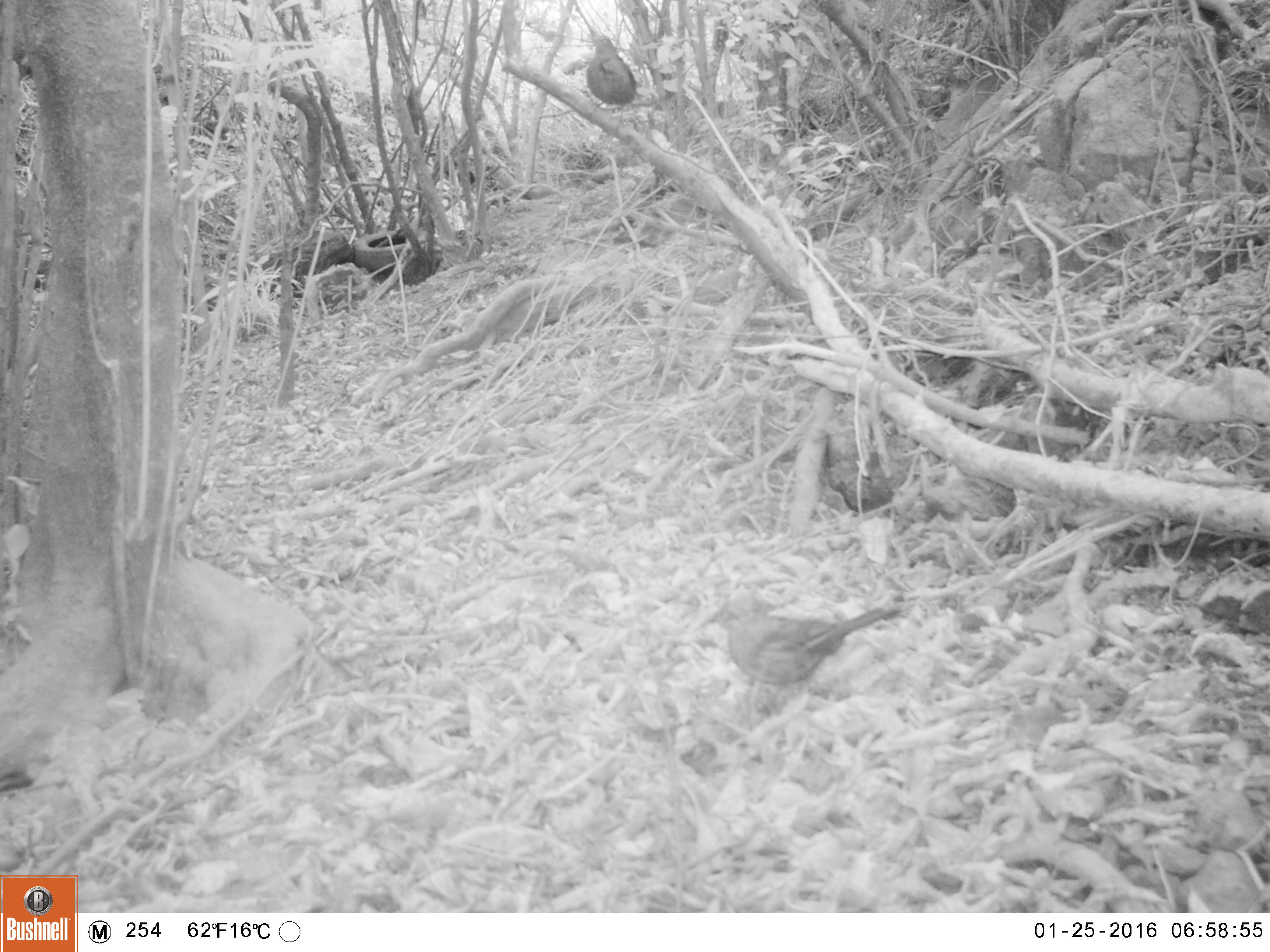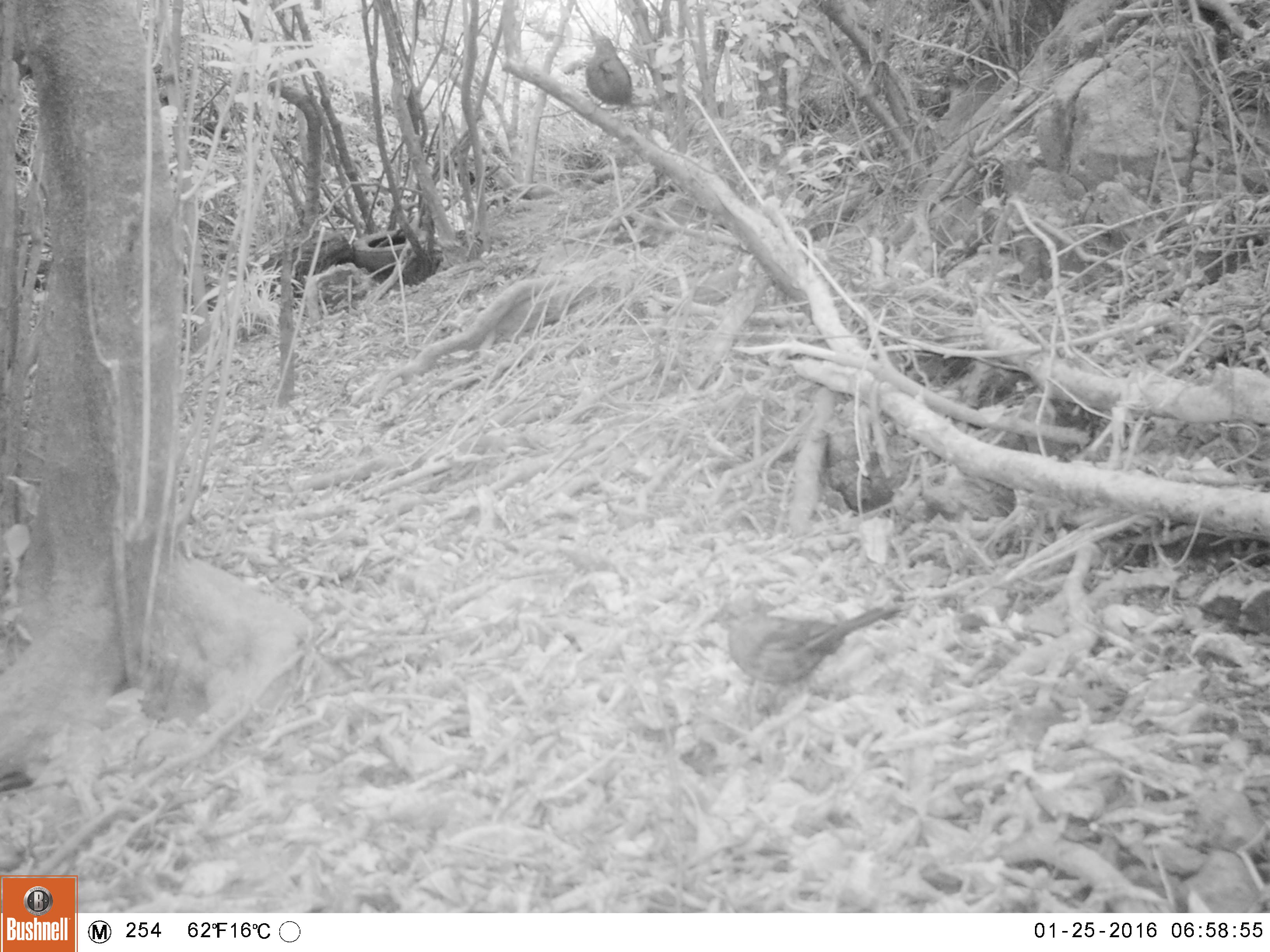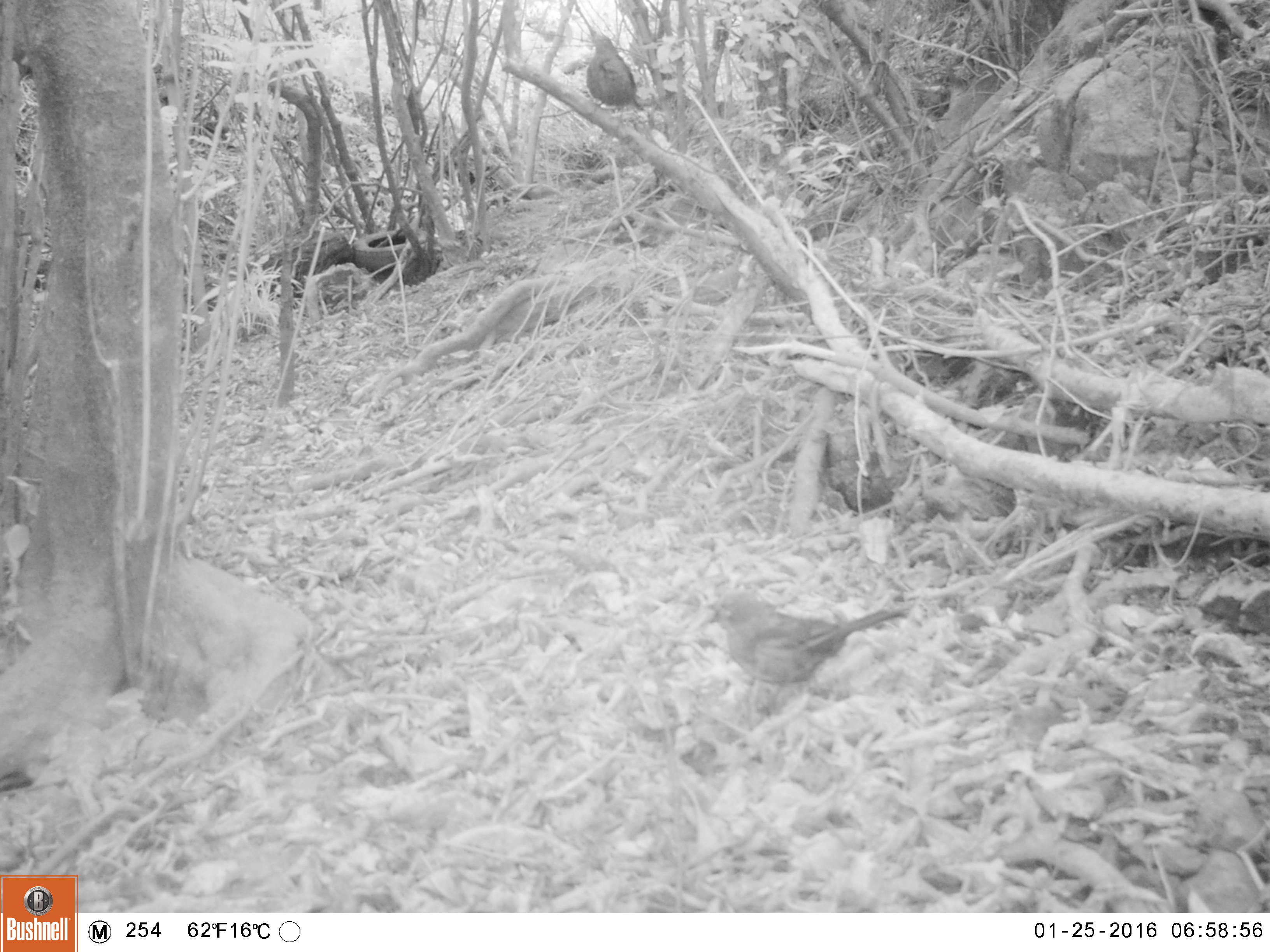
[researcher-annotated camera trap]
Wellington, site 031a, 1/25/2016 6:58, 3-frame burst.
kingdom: Animalia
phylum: Chordata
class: Aves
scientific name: Aves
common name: bird